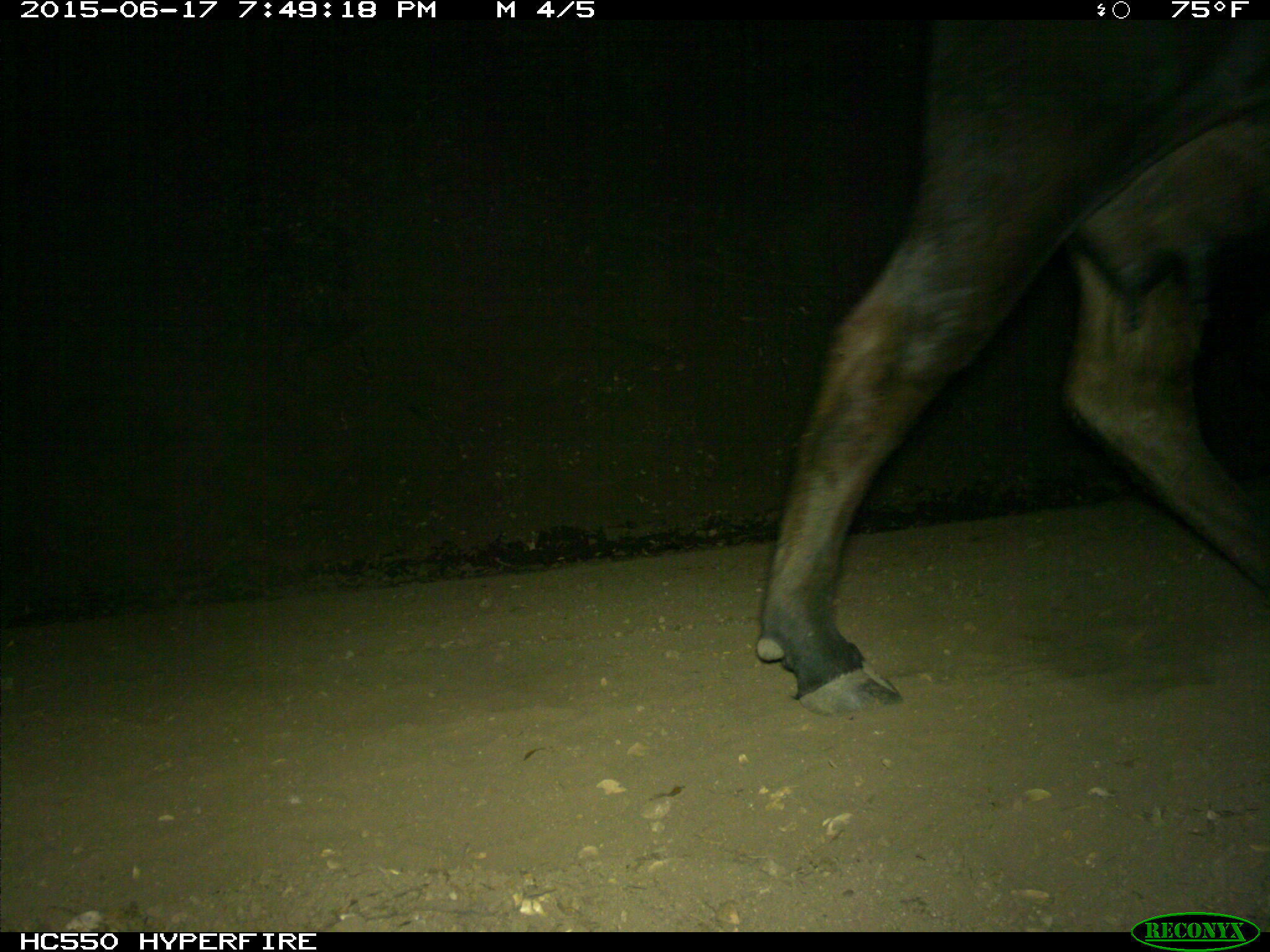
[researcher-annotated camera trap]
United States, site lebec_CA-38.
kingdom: Animalia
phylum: Chordata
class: Mammalia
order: Artiodactyla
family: Bovidae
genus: Bos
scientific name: Bos taurus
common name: domestic cow